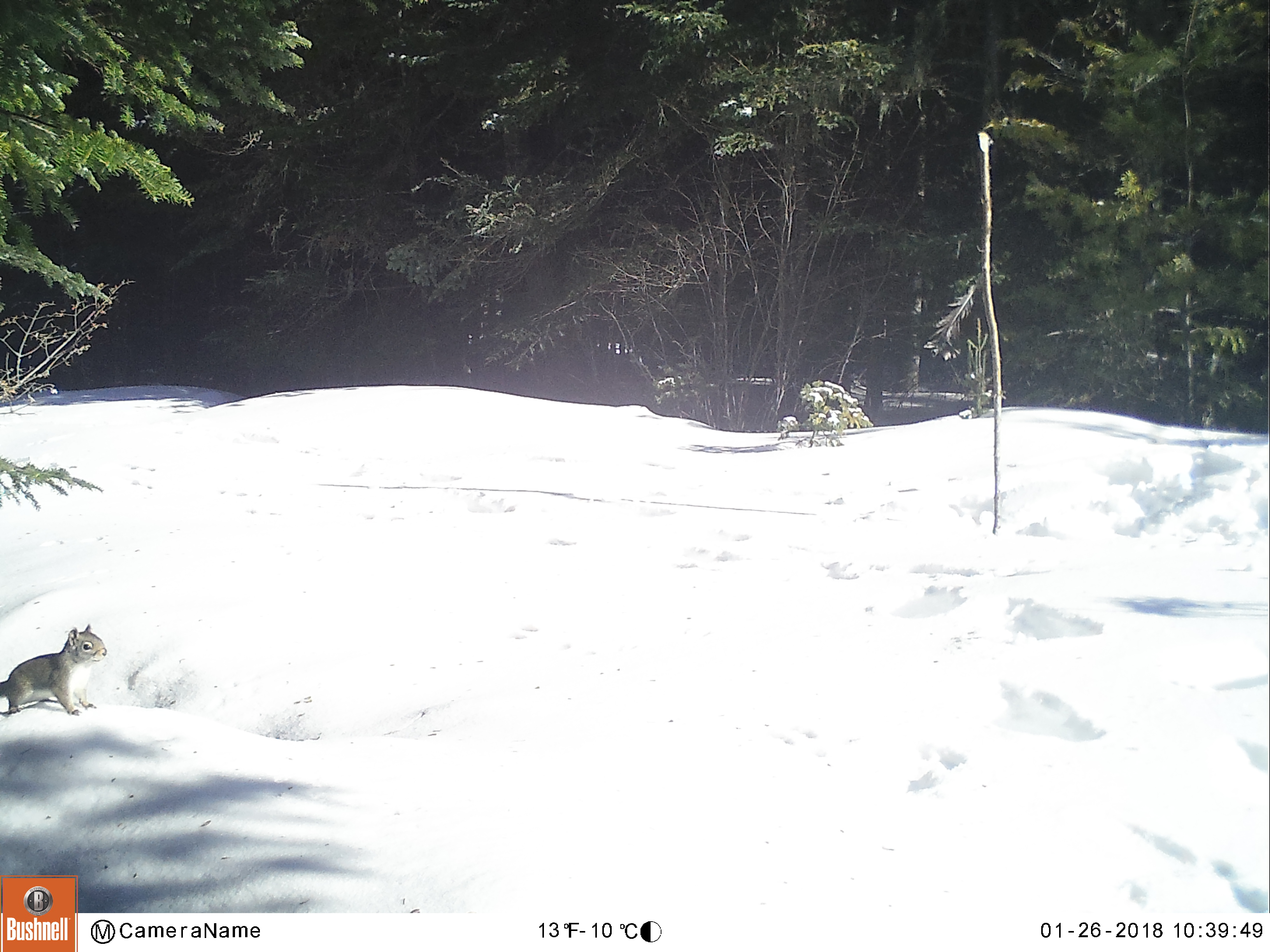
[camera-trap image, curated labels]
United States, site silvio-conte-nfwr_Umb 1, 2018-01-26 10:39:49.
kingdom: Animalia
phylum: Chordata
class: Mammalia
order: Rodentia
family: Sciuridae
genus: Tamiasciurus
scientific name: Tamiasciurus hudsonicus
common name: red squirrel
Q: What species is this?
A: Red squirrel (Tamiasciurus hudsonicus).